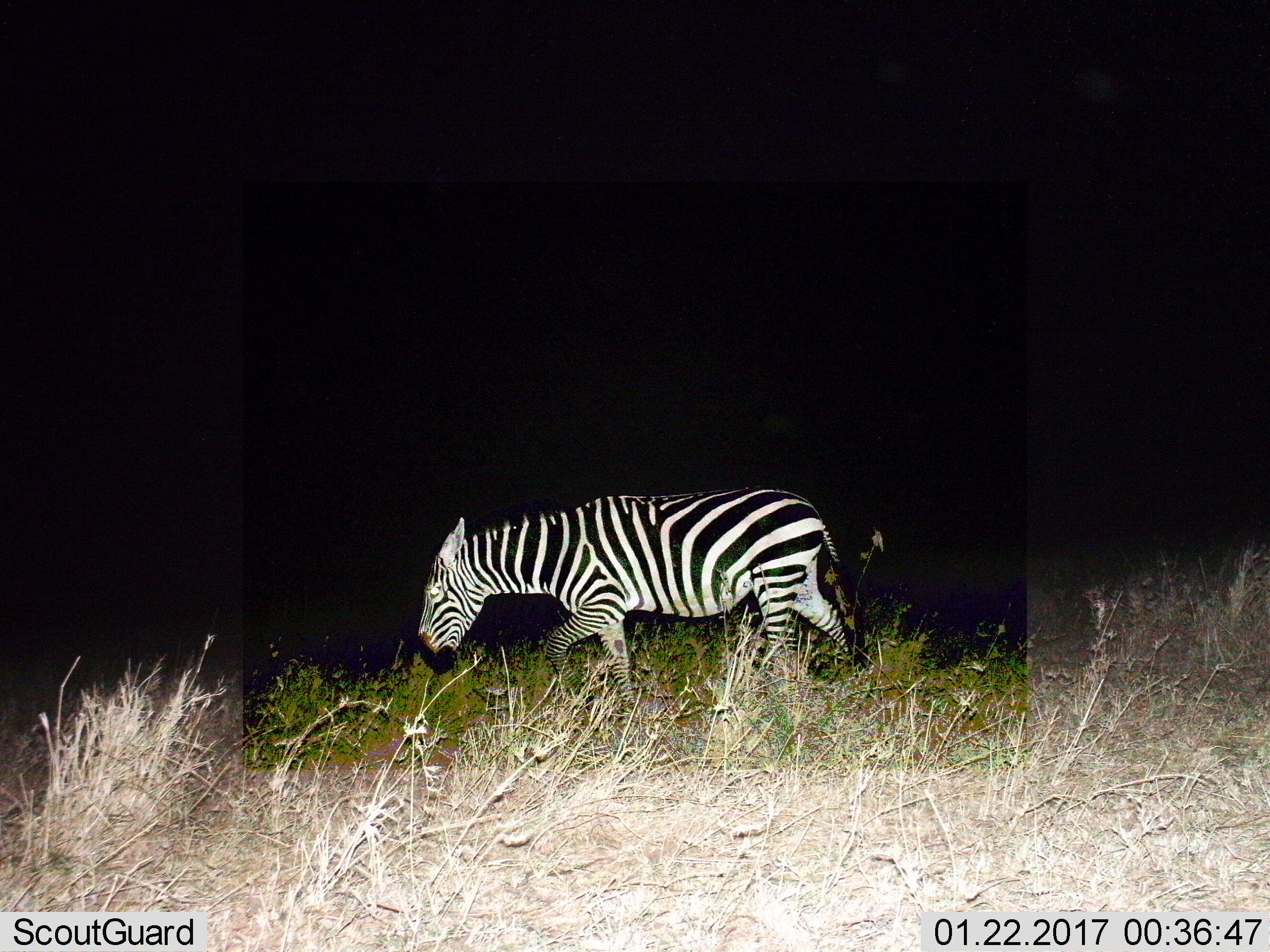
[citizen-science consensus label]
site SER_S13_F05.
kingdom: Animalia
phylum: Chordata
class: Mammalia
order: Perissodactyla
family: Equidae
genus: Equus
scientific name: Equus quagga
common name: plains zebra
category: zebraplains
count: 1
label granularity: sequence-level